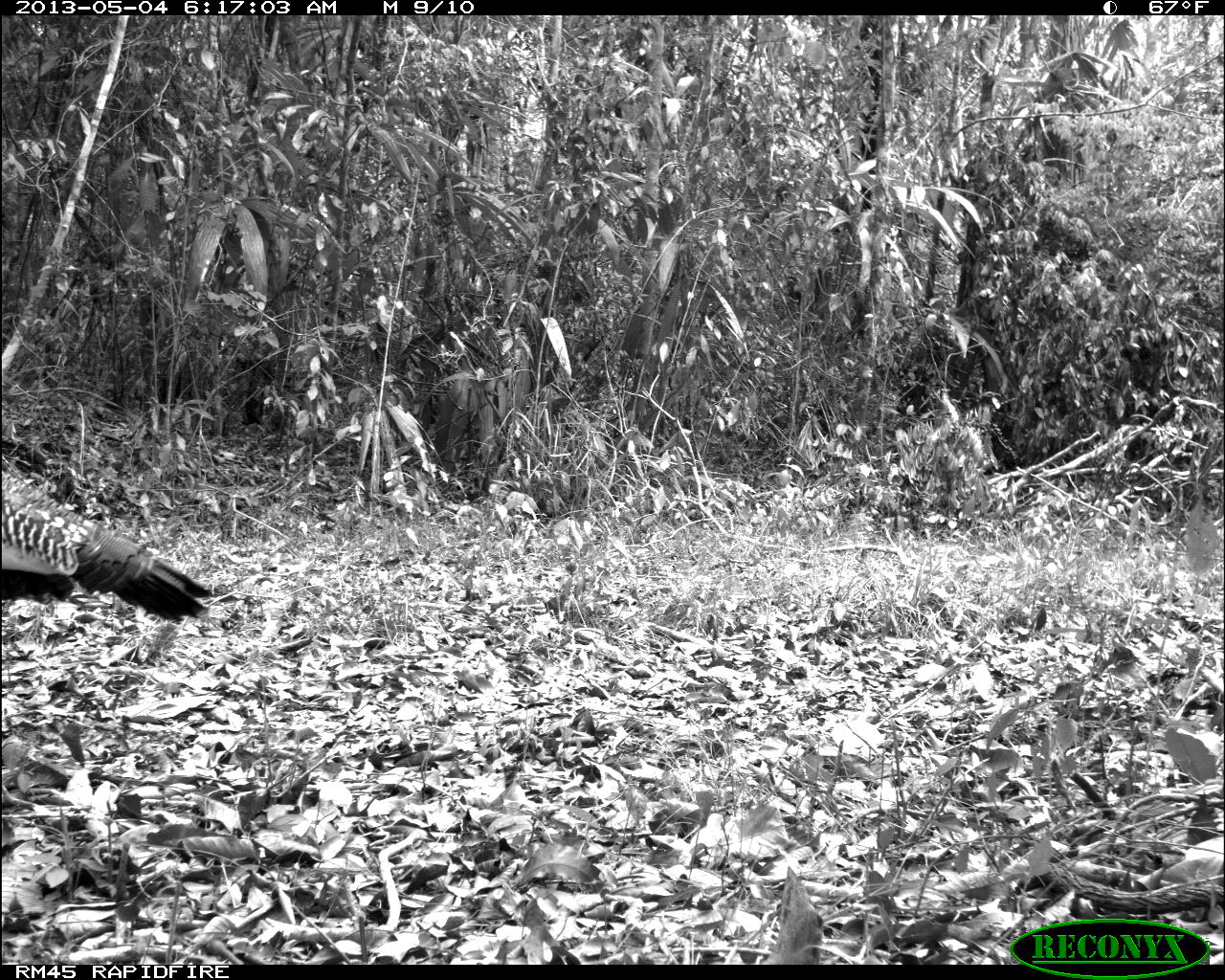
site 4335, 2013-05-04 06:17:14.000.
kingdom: Animalia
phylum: Chordata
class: Aves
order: Galliformes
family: Phasianidae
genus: Meleagris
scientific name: Meleagris ocellata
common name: ocellated turkey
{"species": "Meleagris ocellata (ocellated turkey)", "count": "1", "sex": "male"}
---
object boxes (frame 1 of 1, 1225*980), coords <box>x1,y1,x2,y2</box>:
meleagris ocellata: <box>0,468,213,624</box>